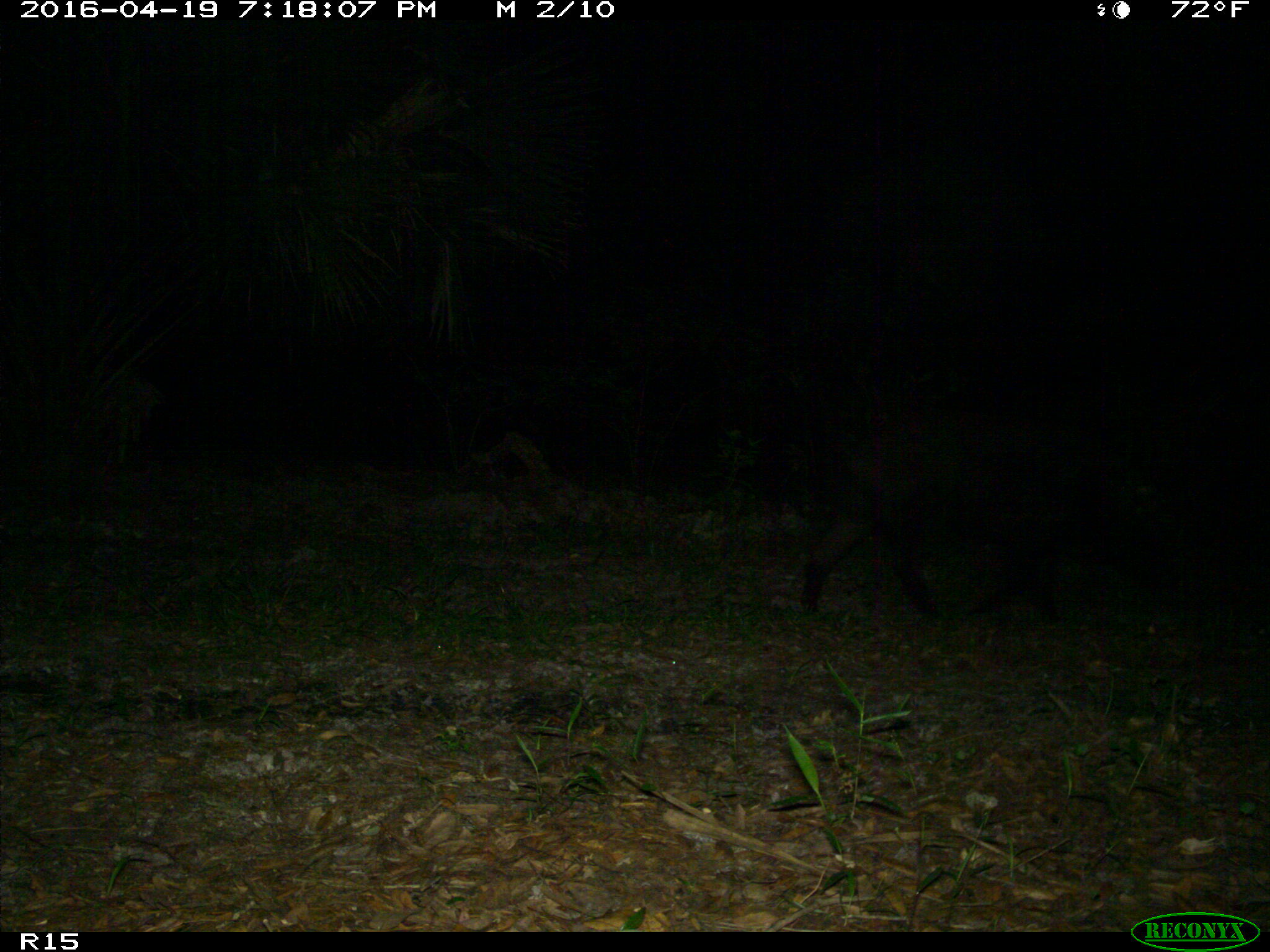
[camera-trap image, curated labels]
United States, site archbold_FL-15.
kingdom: Animalia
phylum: Chordata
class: Mammalia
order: Artiodactyla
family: Suidae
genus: Sus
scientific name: Sus scrofa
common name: wild boar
Sus scrofa (wild boar).